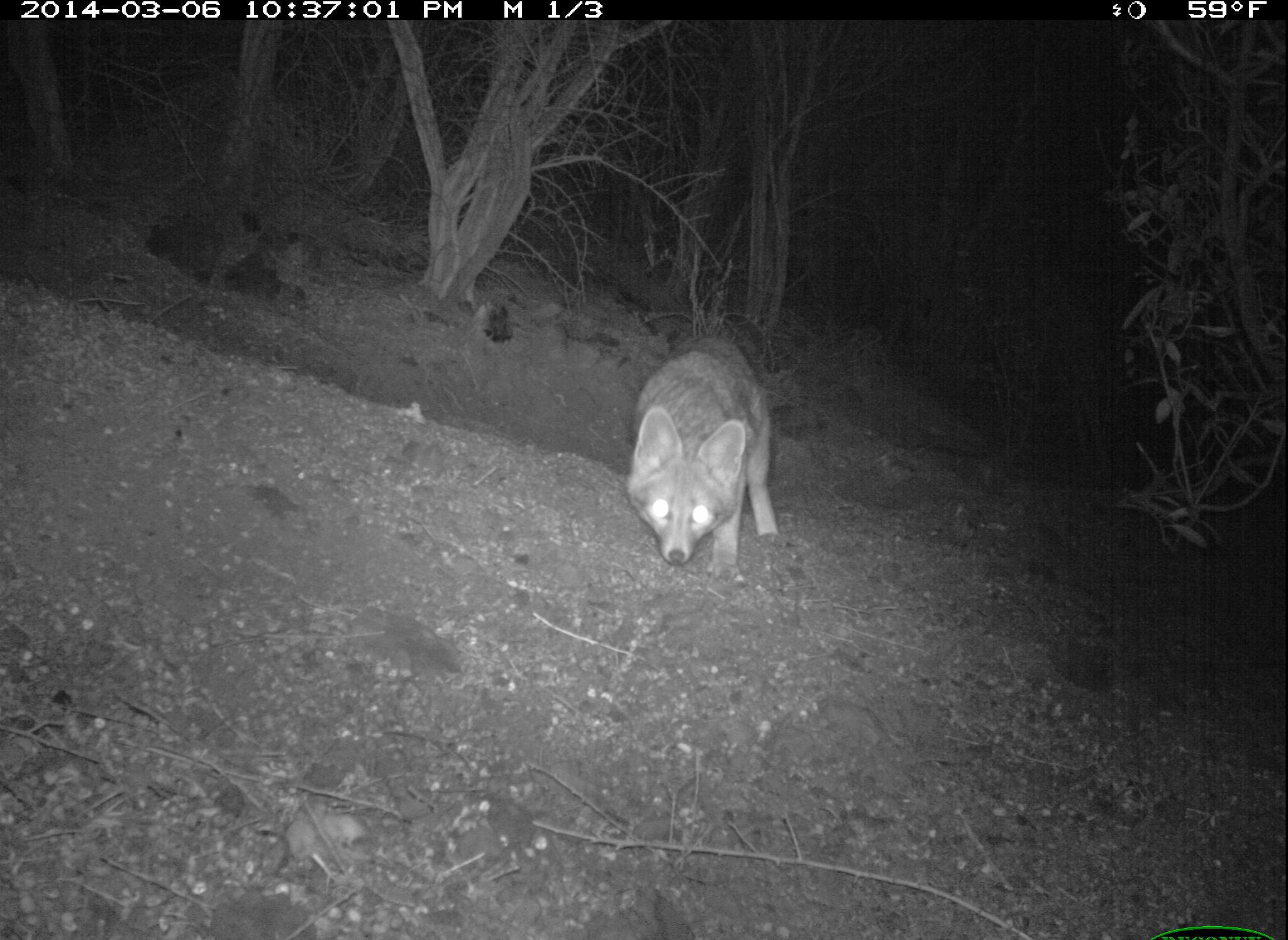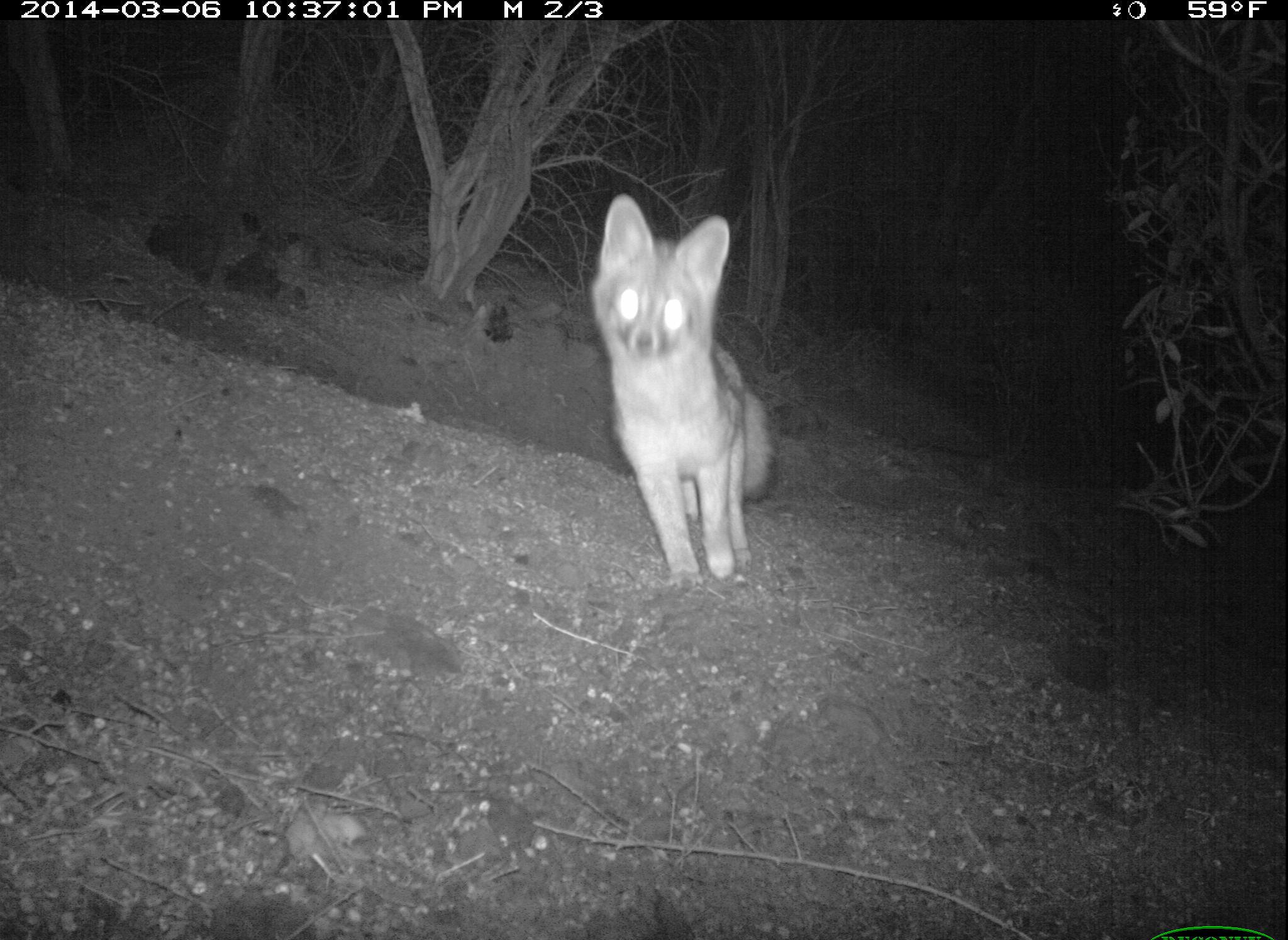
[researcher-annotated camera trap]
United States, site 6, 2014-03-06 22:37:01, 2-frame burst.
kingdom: Animalia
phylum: Chordata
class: Mammalia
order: Carnivora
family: Canidae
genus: Urocyon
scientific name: Urocyon cinereoargenteus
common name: gray fox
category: fox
Fox (gray fox) (Urocyon cinereoargenteus).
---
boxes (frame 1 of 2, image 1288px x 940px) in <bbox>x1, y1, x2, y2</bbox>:
fox: <bbox>625, 333, 784, 590</bbox>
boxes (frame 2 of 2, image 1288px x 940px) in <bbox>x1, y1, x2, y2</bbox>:
fox: <bbox>591, 195, 776, 590</bbox>